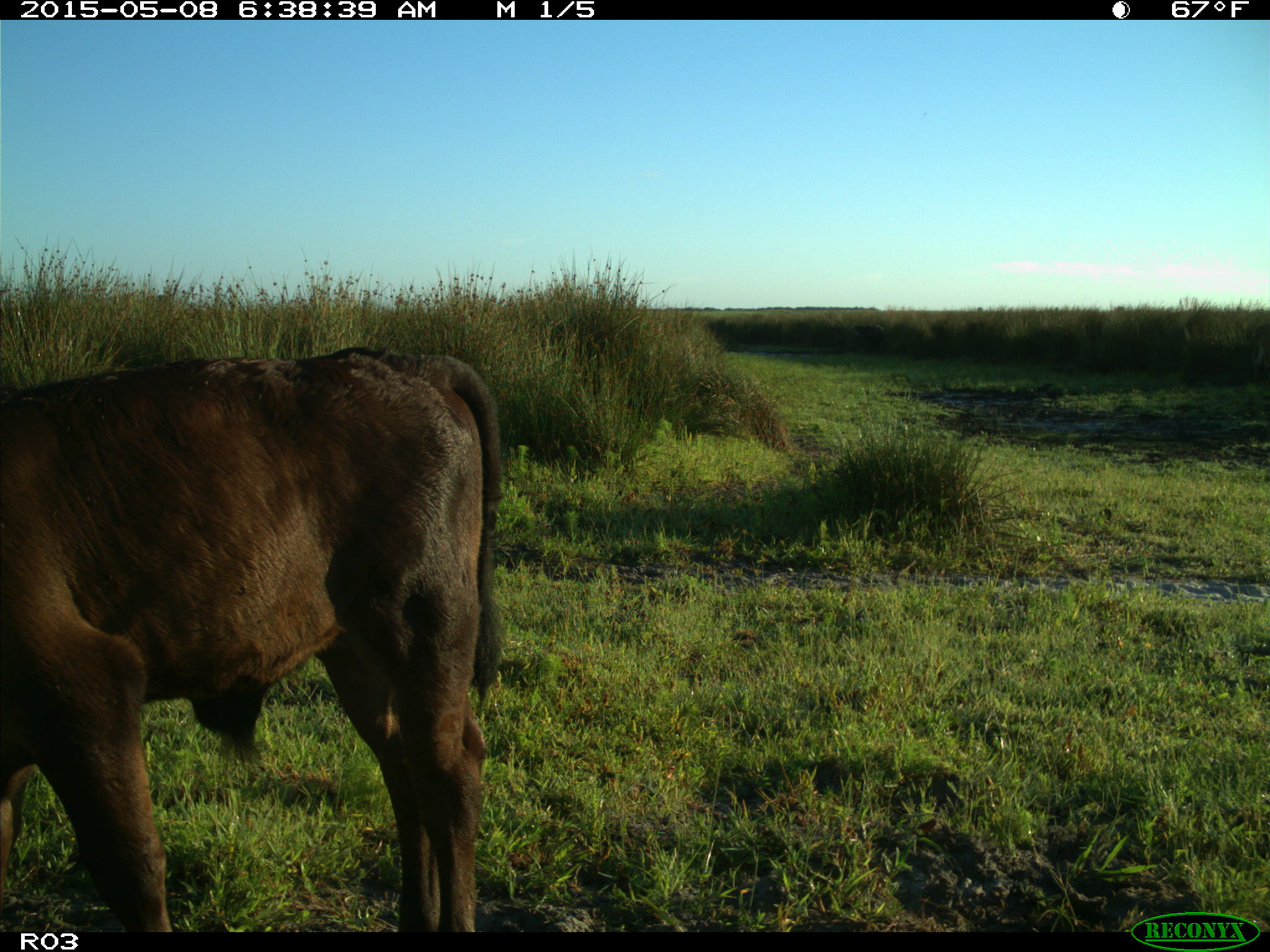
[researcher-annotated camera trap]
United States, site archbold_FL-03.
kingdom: Animalia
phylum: Chordata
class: Mammalia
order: Artiodactyla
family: Bovidae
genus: Bos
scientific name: Bos taurus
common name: domestic cow